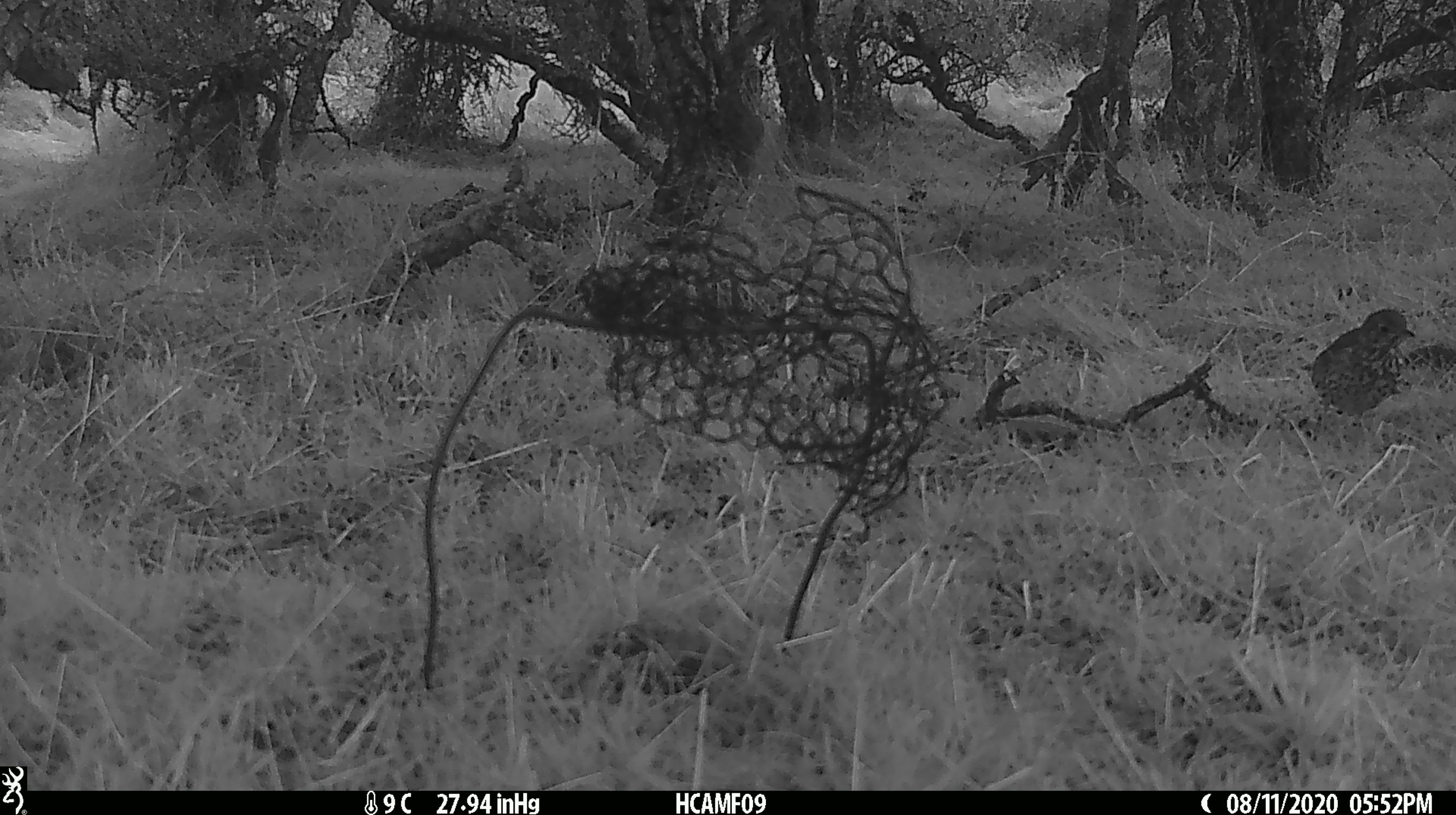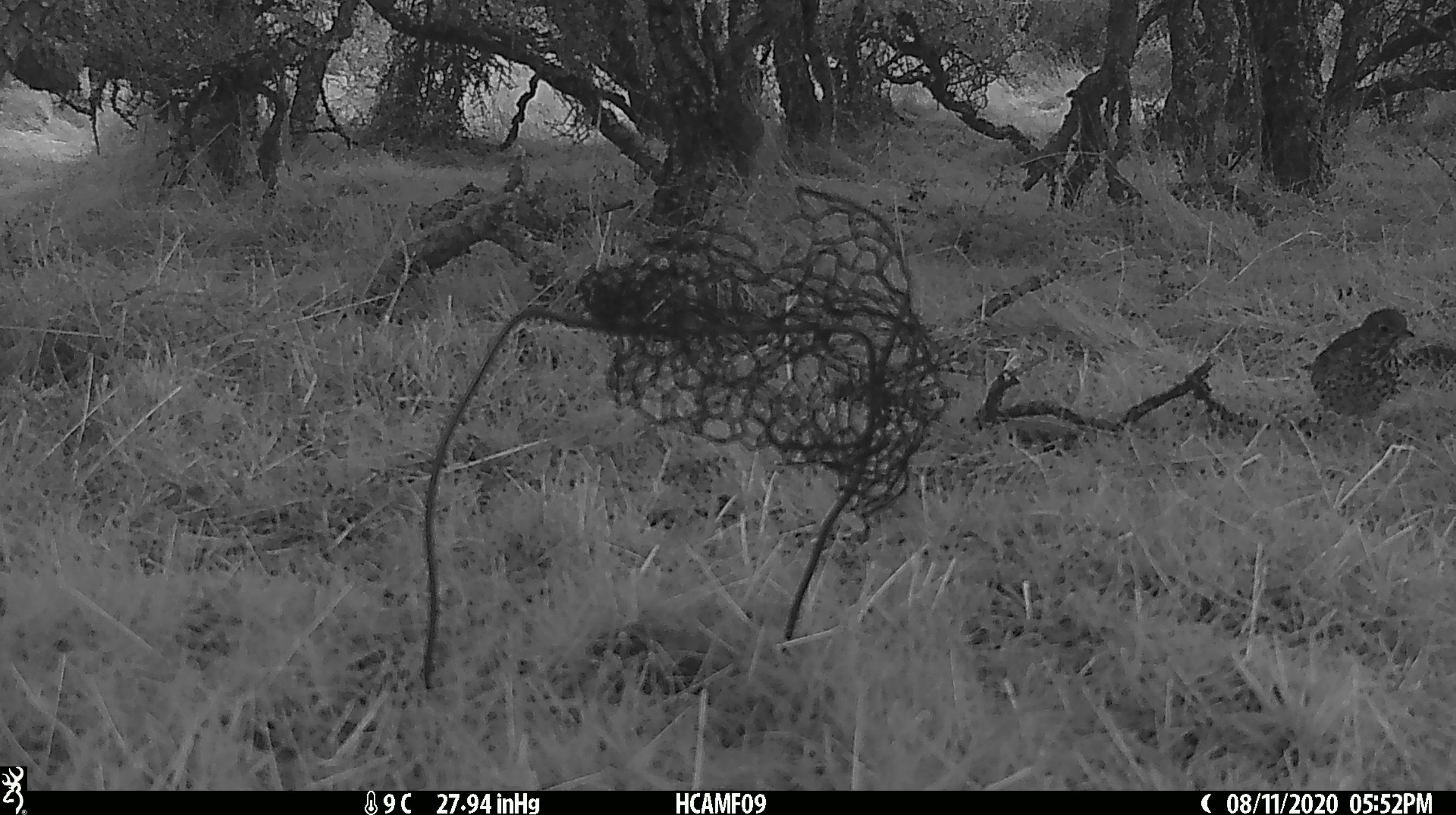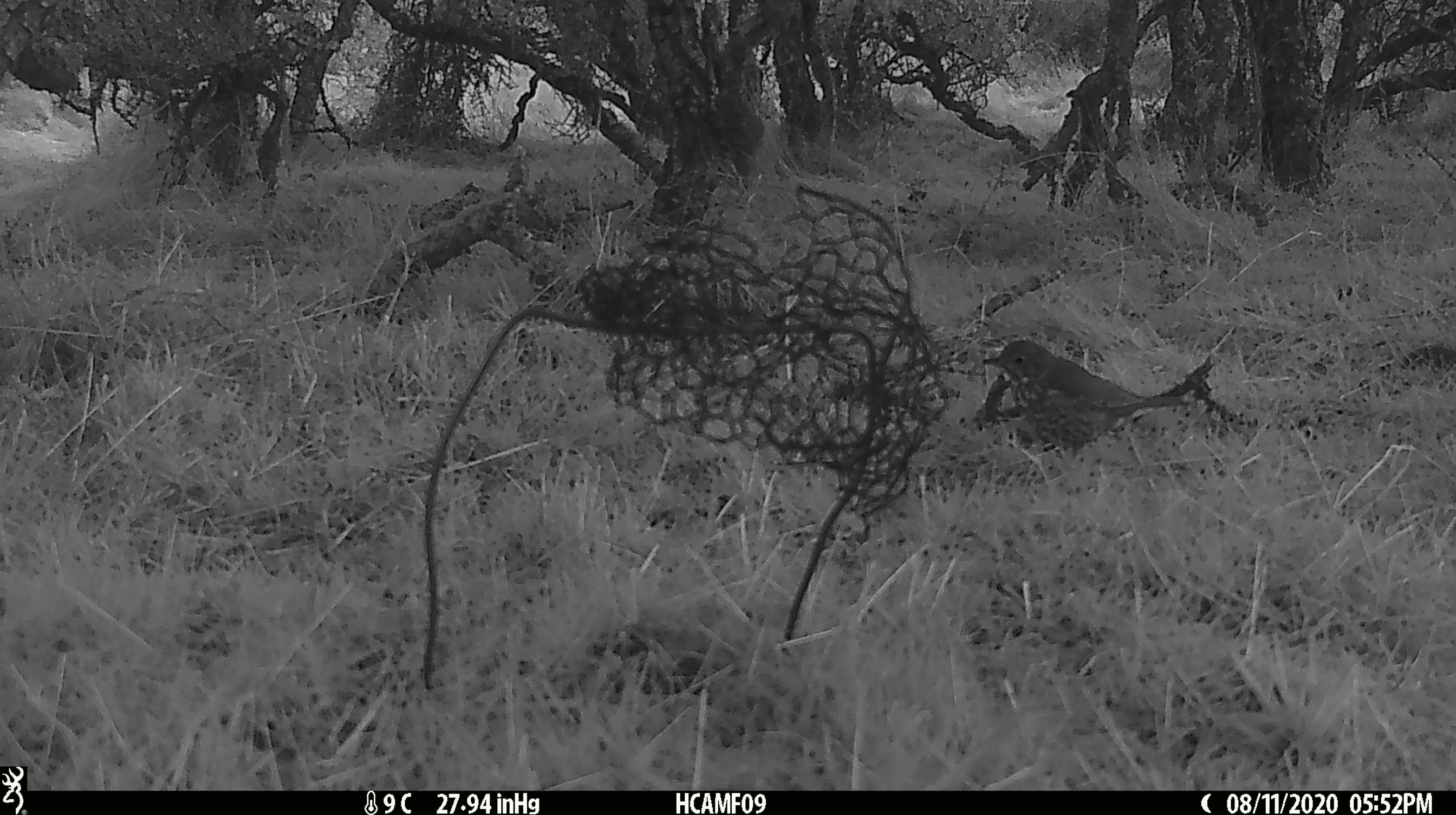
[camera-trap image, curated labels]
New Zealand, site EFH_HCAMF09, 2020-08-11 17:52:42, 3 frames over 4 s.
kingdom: Animalia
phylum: Chordata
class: Aves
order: Passeriformes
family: Turdidae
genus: Turdus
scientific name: Turdus philomelos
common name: song thrush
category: thrush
Thrush (song thrush) (Turdus philomelos).